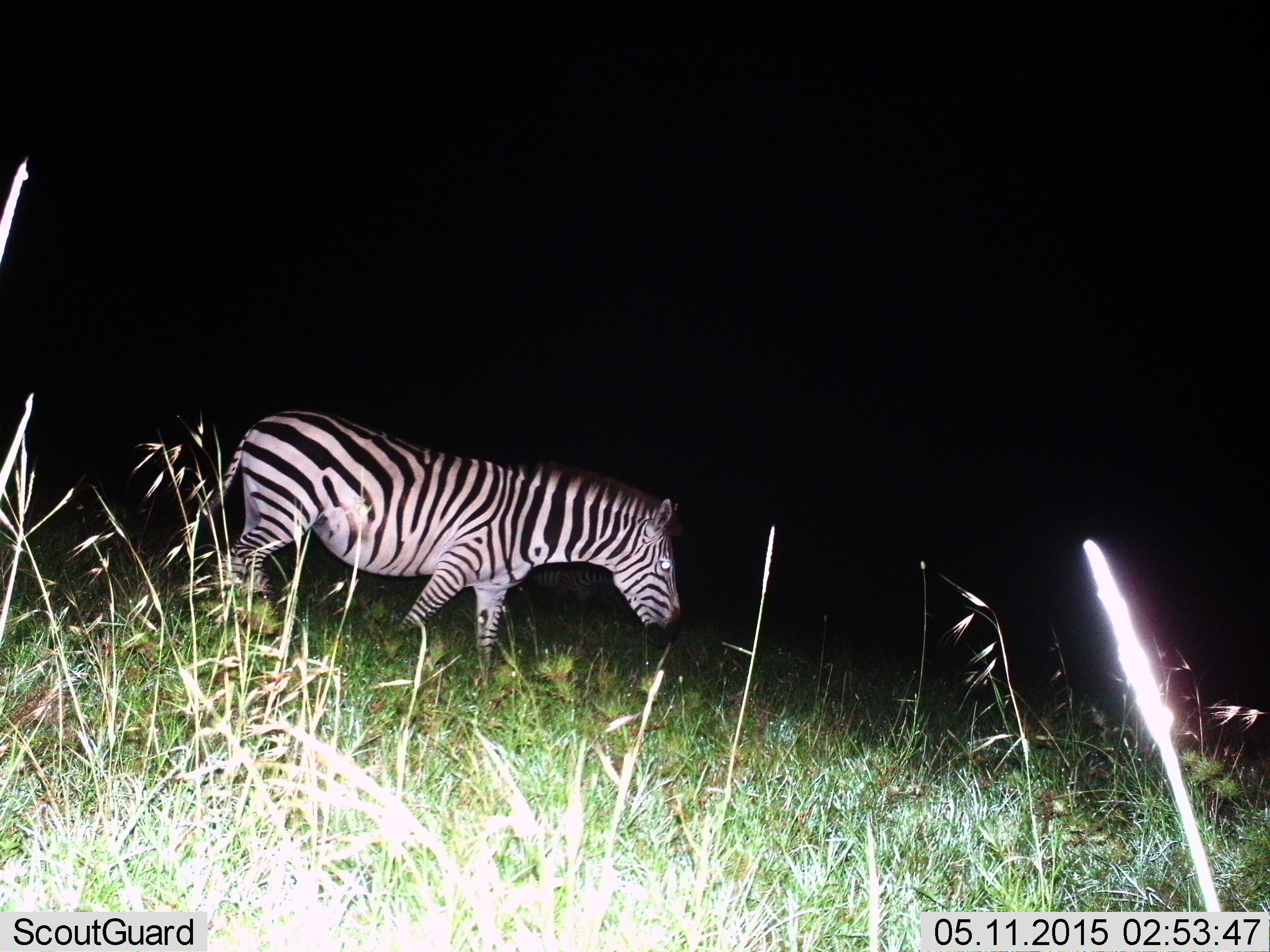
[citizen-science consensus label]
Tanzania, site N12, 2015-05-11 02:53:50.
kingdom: Animalia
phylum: Chordata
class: Mammalia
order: Perissodactyla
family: Equidae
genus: Equus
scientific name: Equus quagga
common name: plains zebra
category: zebra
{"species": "zebra (plains zebra) (Equus quagga)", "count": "1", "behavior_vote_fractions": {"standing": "30%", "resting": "0%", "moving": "70%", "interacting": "0%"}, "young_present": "0%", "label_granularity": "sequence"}